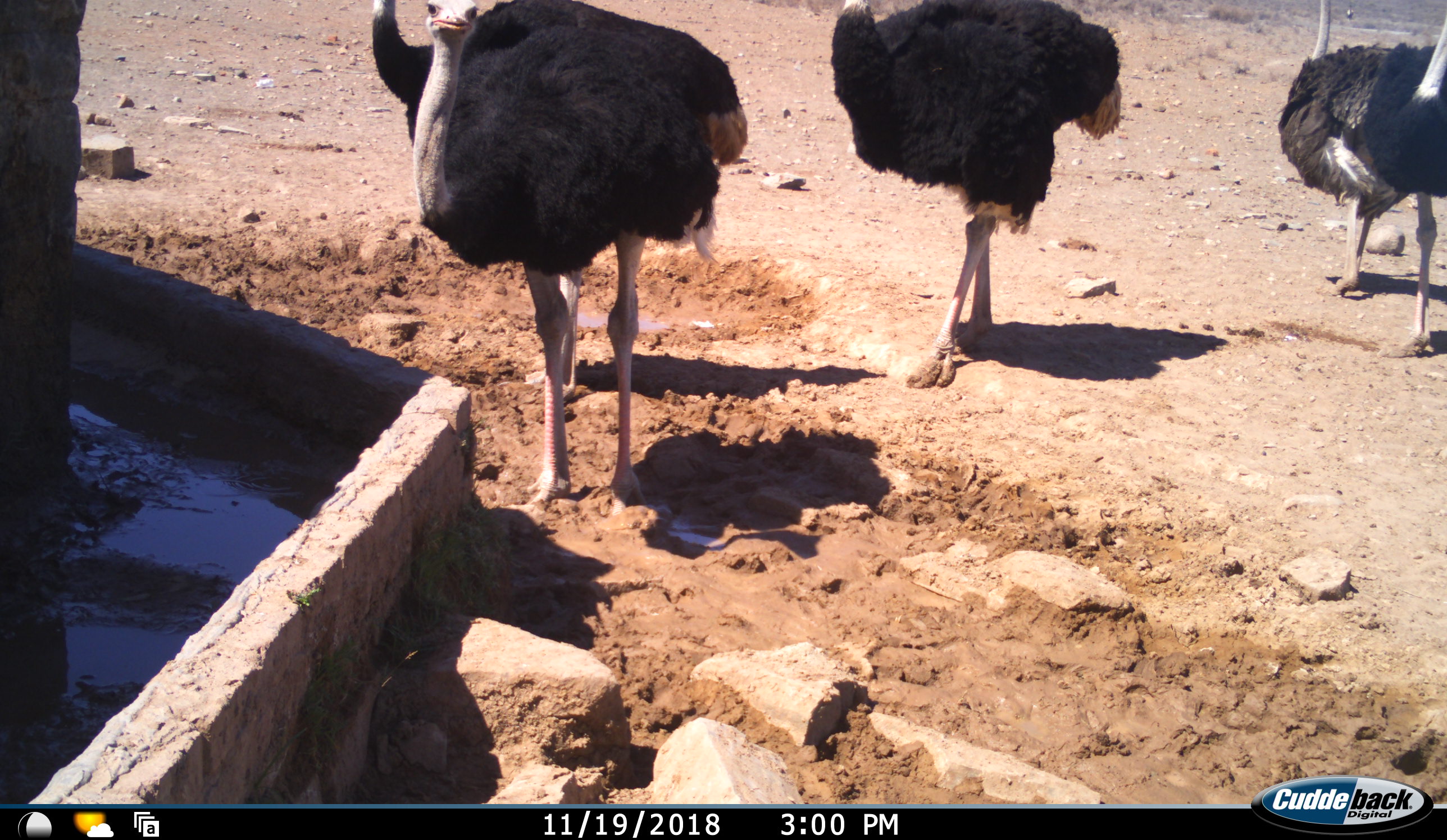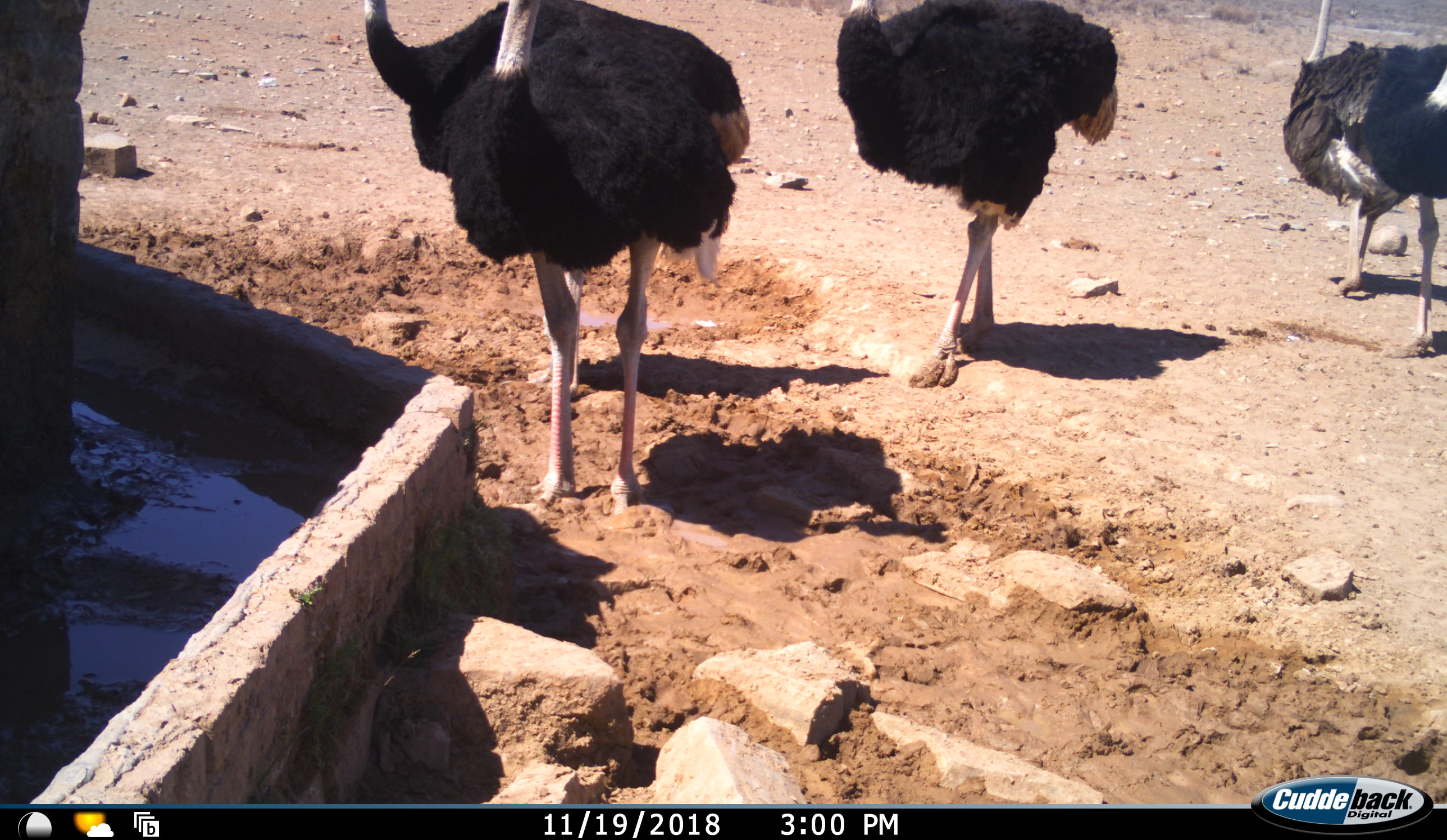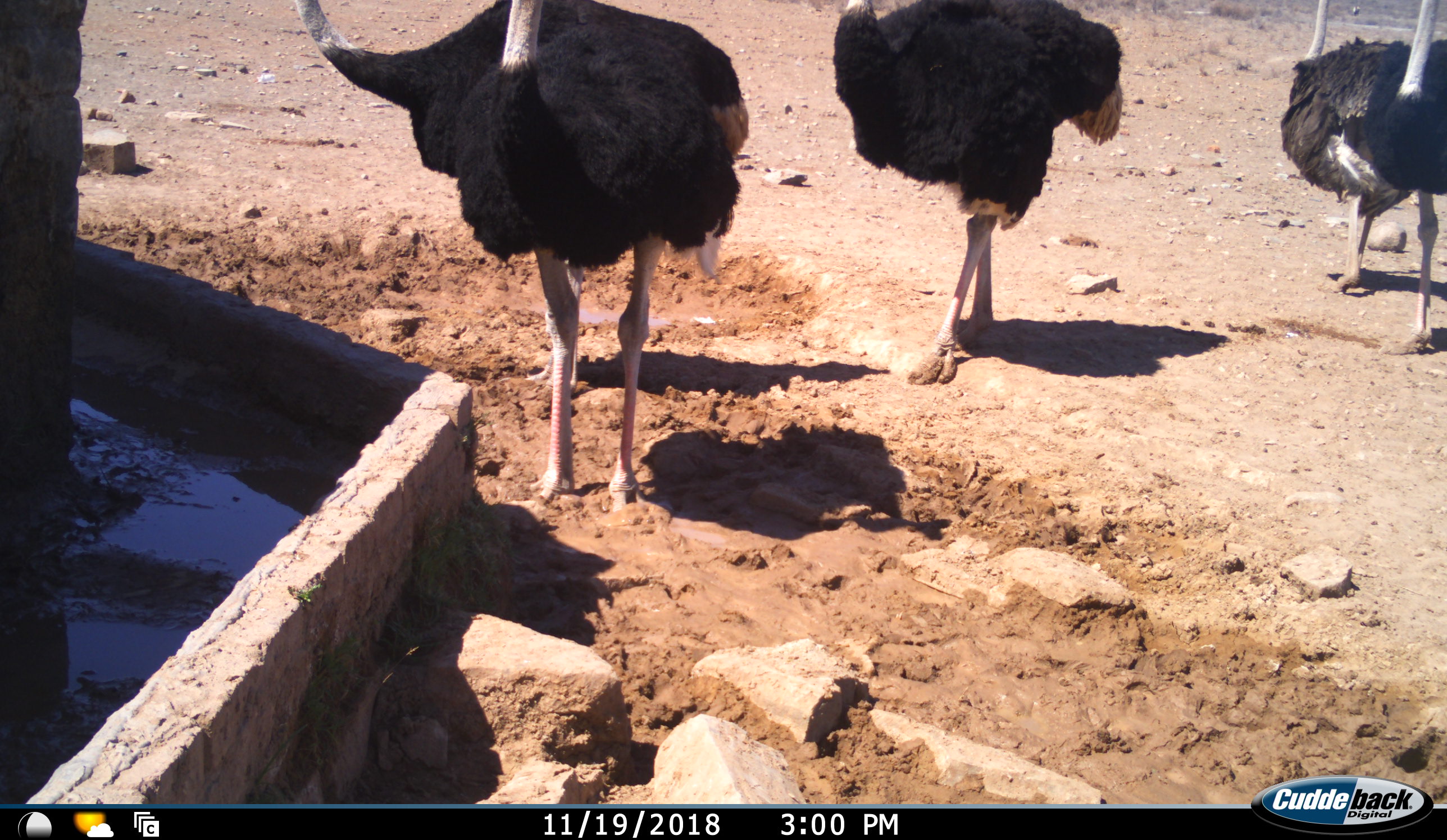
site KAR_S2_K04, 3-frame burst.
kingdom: Animalia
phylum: Chordata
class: Aves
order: Struthioniformes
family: Struthionidae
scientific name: Struthionidae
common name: ostrich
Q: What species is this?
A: Ostrich (Struthionidae).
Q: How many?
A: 5.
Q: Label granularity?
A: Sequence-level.